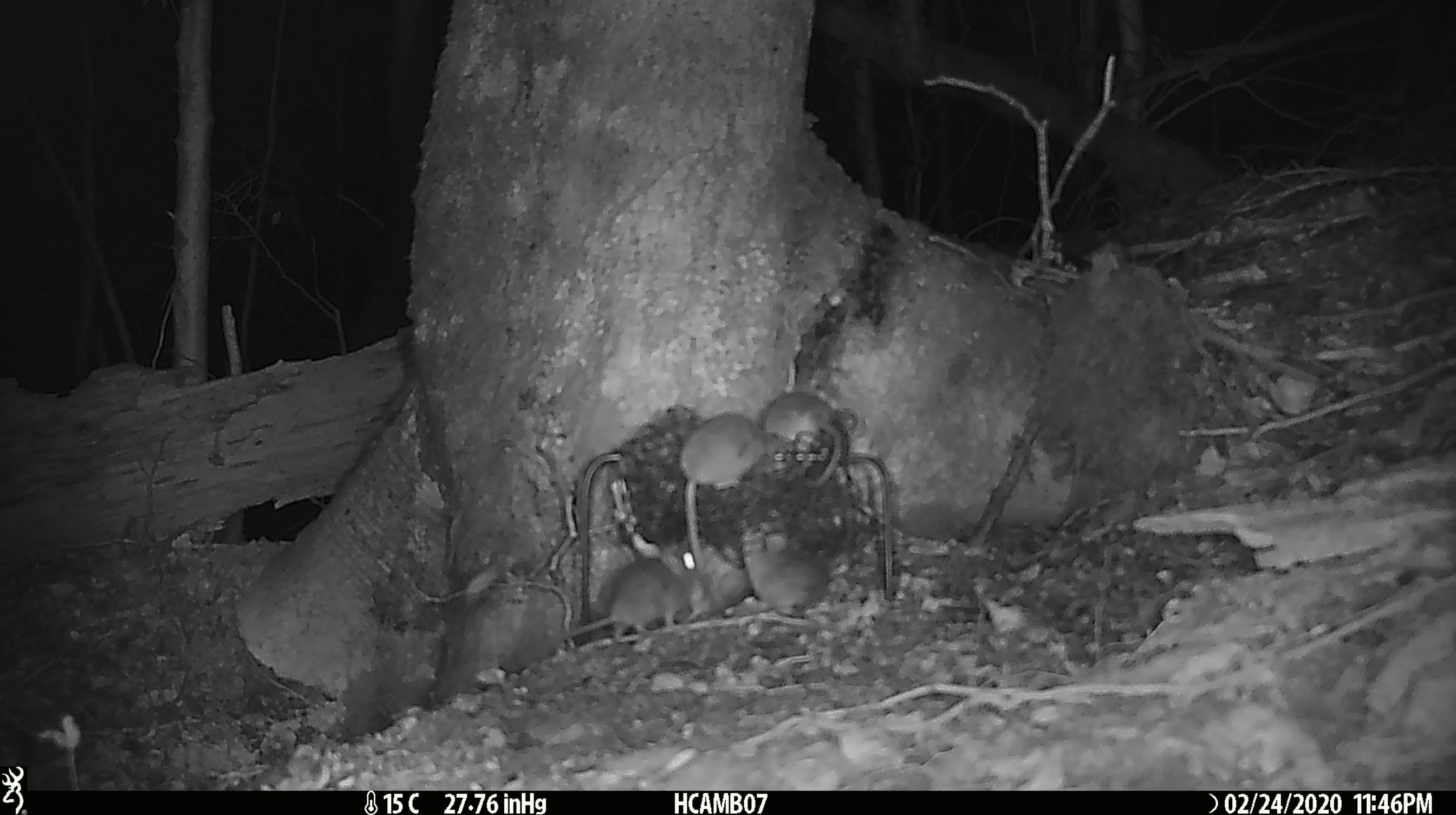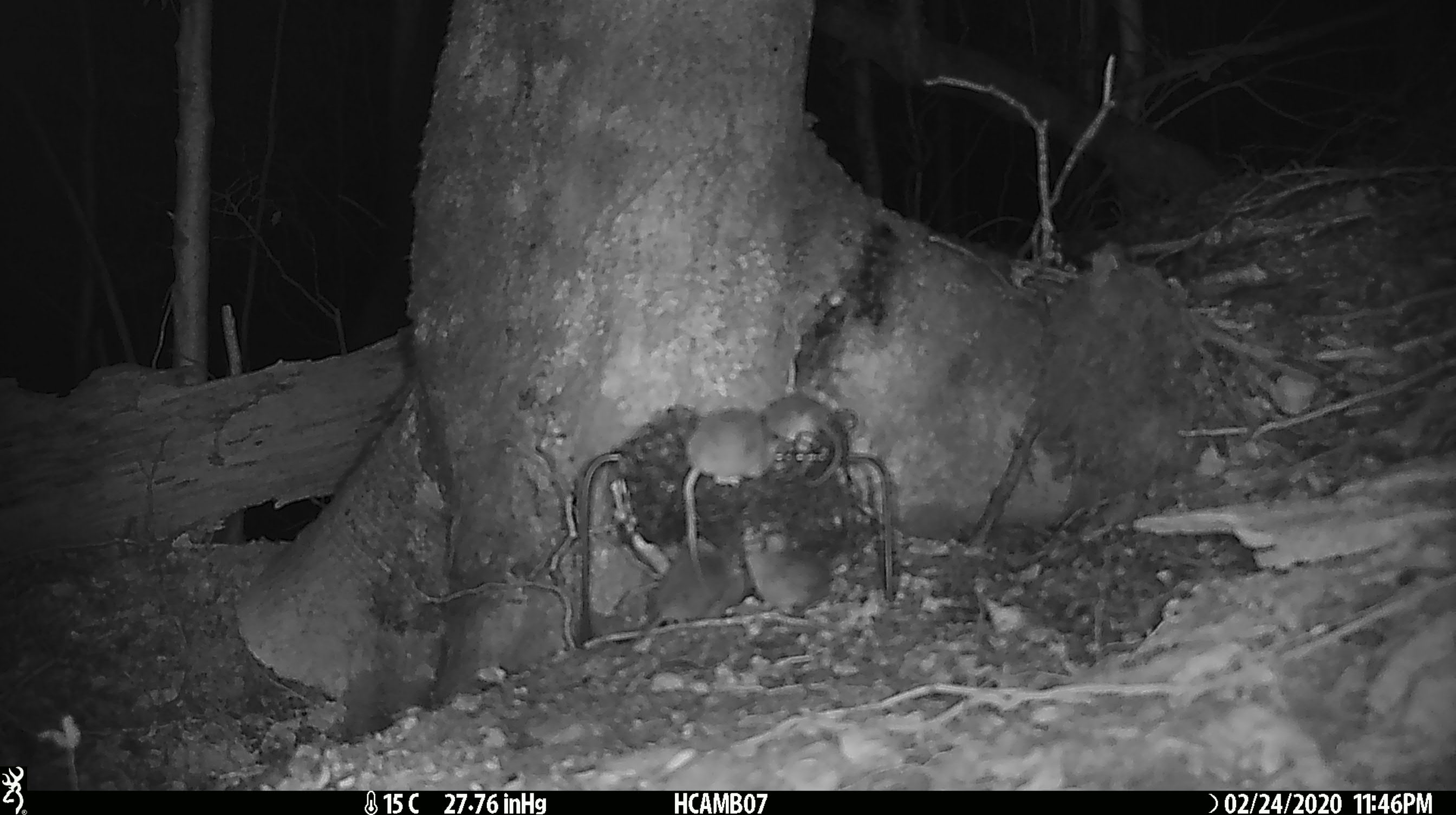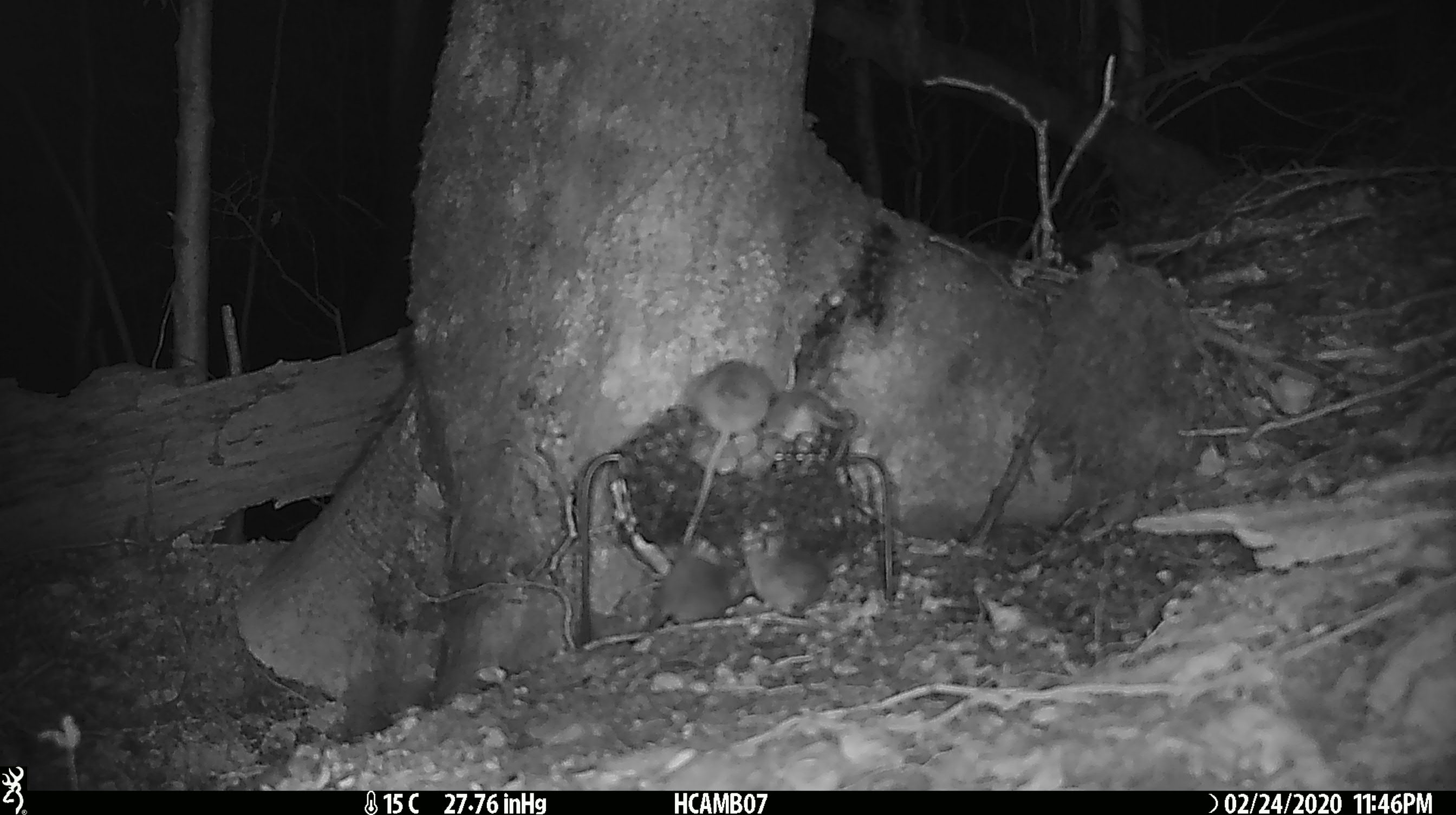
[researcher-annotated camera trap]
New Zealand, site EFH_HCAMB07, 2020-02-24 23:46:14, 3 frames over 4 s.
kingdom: Animalia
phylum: Chordata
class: Mammalia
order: Rodentia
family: Muridae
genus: Mus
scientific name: Mus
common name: mouse